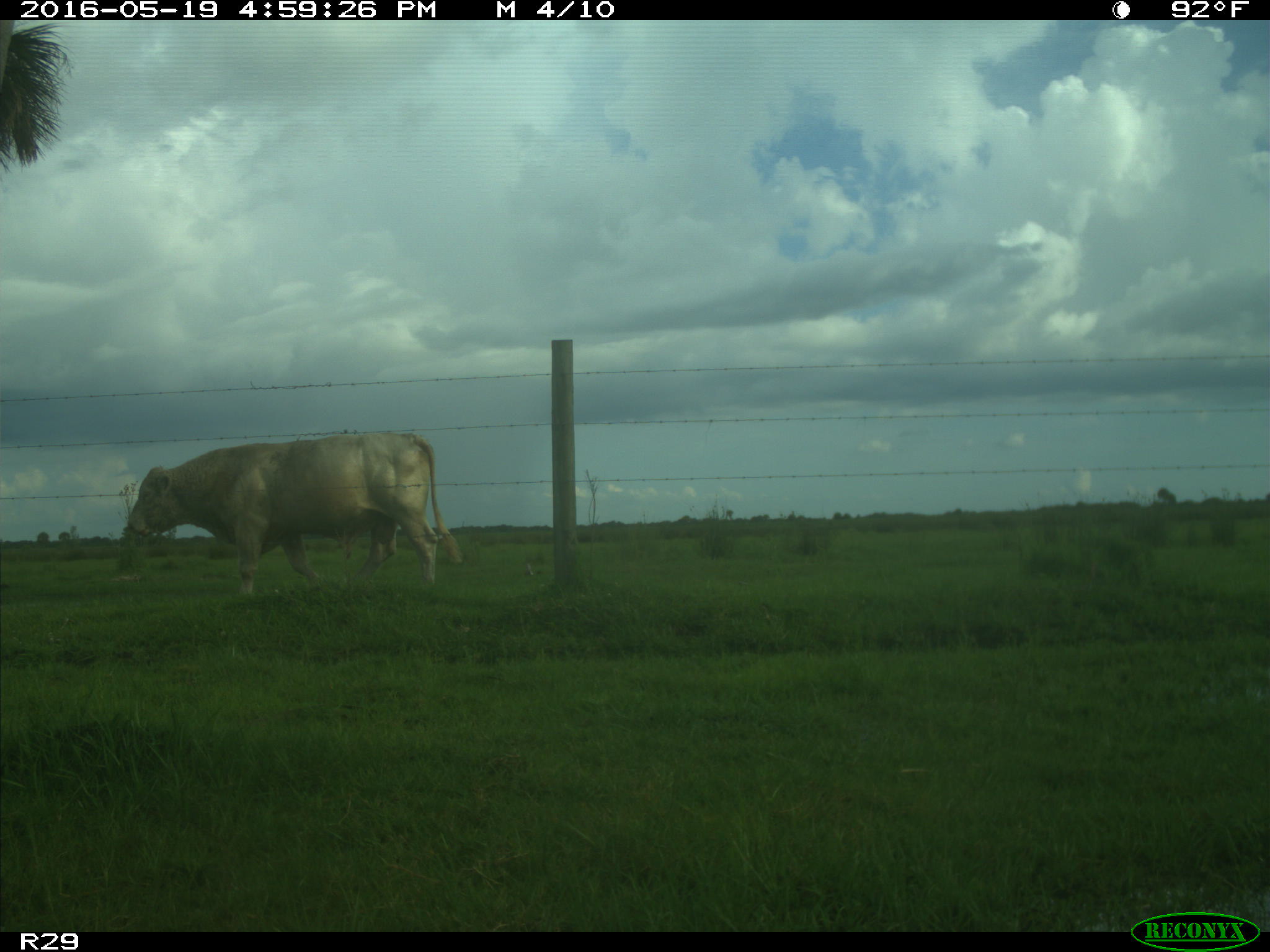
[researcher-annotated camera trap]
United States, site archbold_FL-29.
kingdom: Animalia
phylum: Chordata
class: Mammalia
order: Artiodactyla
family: Bovidae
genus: Bos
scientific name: Bos taurus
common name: domestic cow